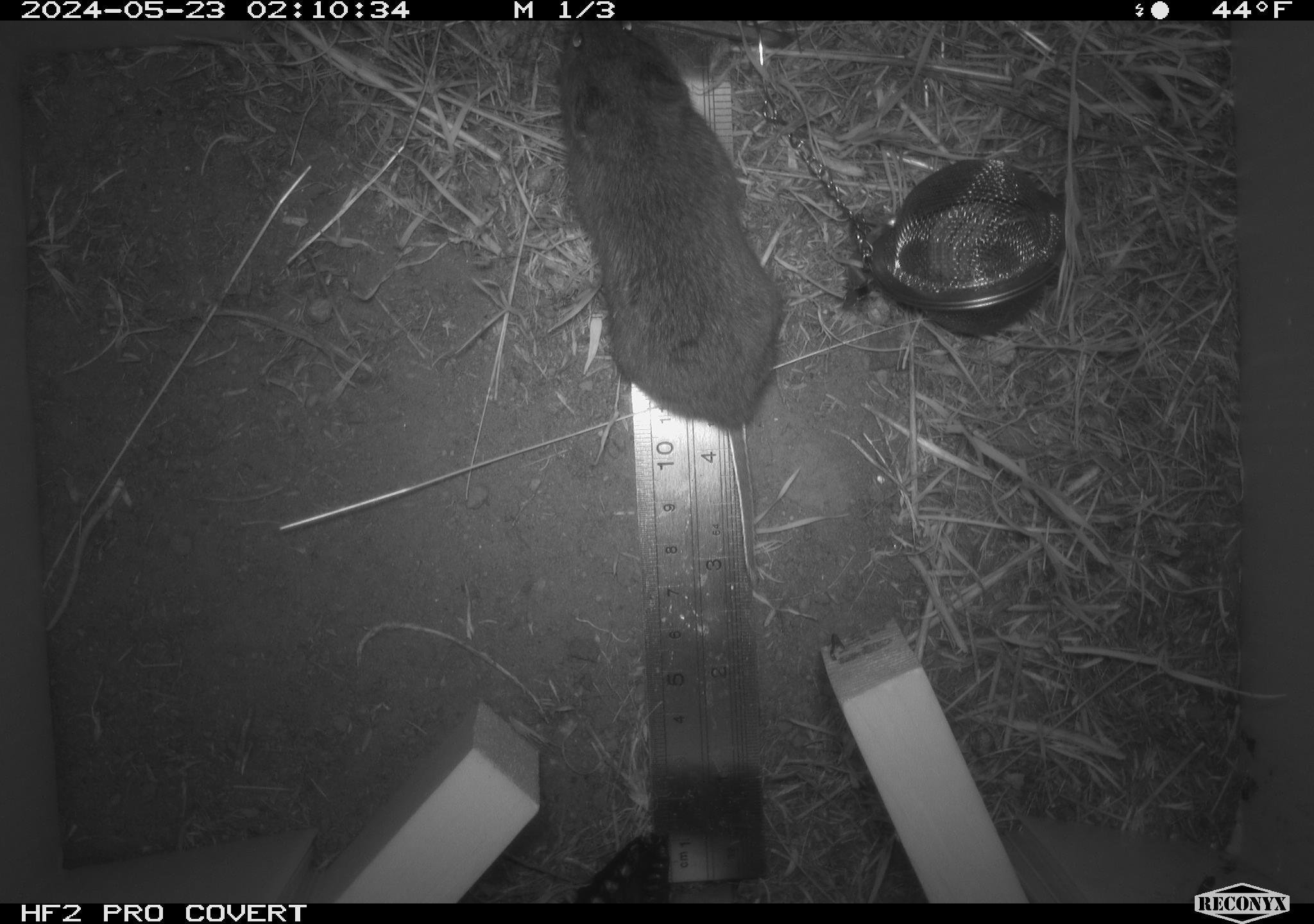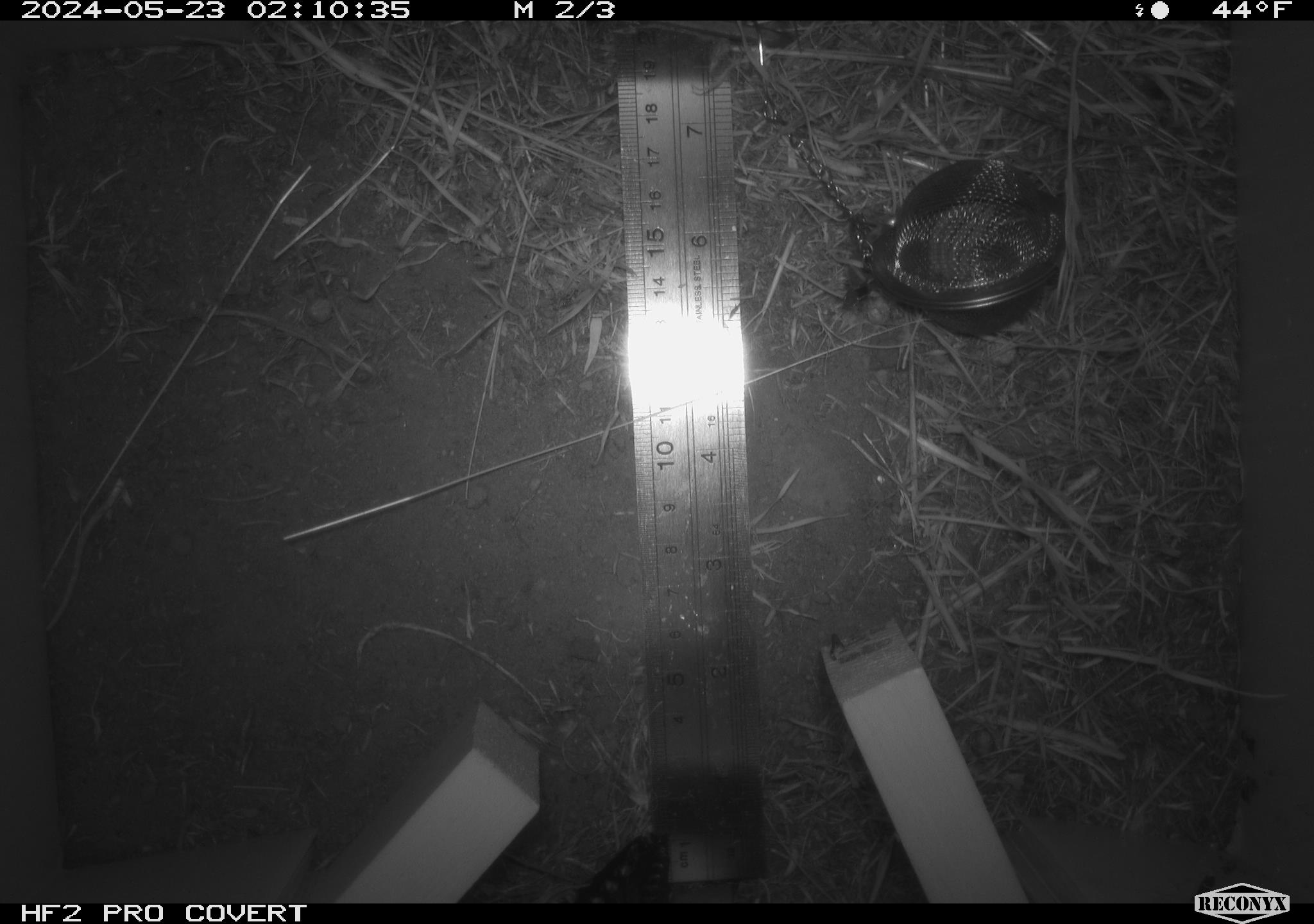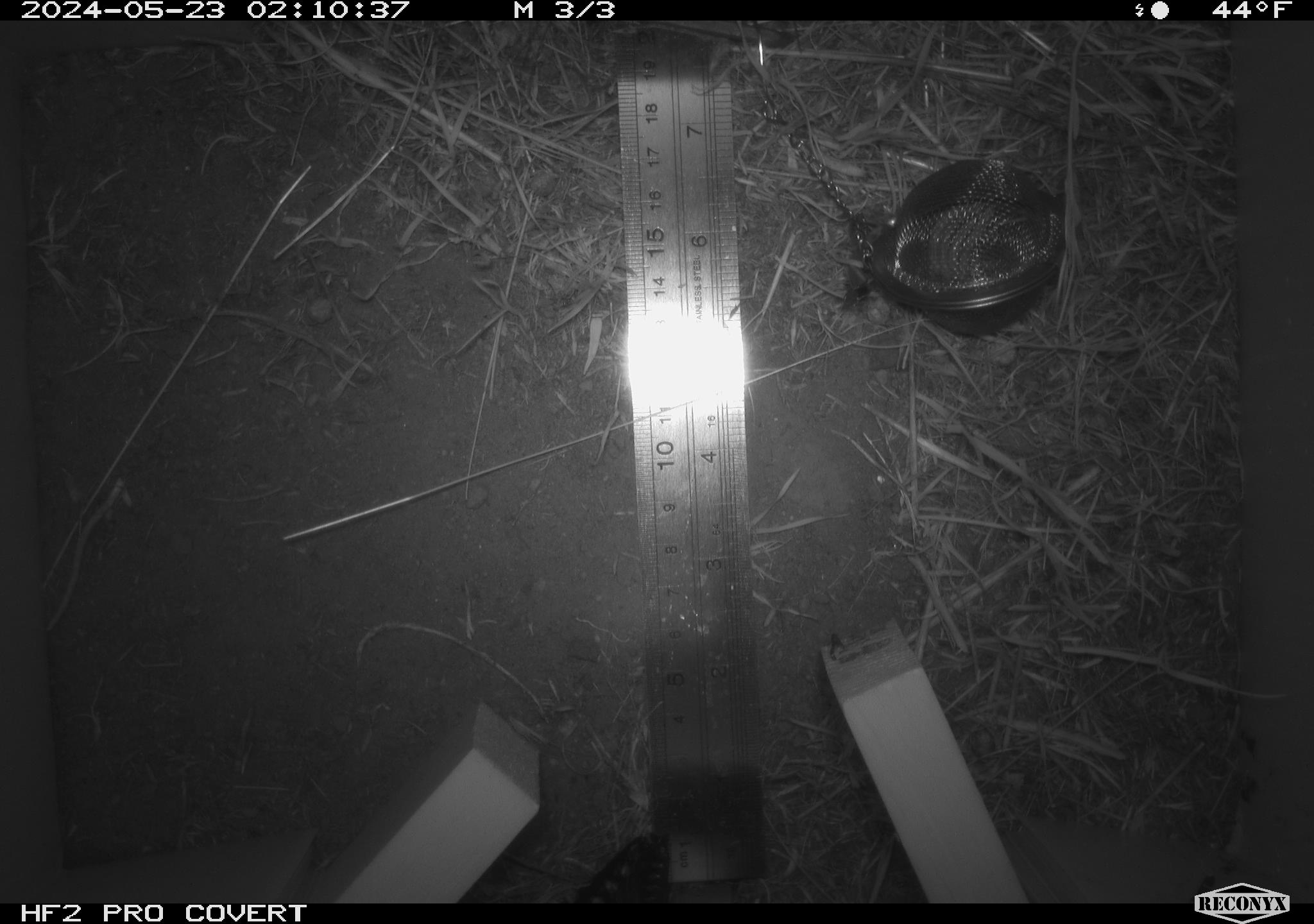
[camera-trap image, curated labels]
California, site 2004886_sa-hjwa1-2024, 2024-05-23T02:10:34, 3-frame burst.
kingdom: Animalia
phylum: Chordata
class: Mammalia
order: Rodentia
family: Cricetidae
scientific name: Cricetidae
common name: hamsters, voles, lemmings, and allies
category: cricetidae family